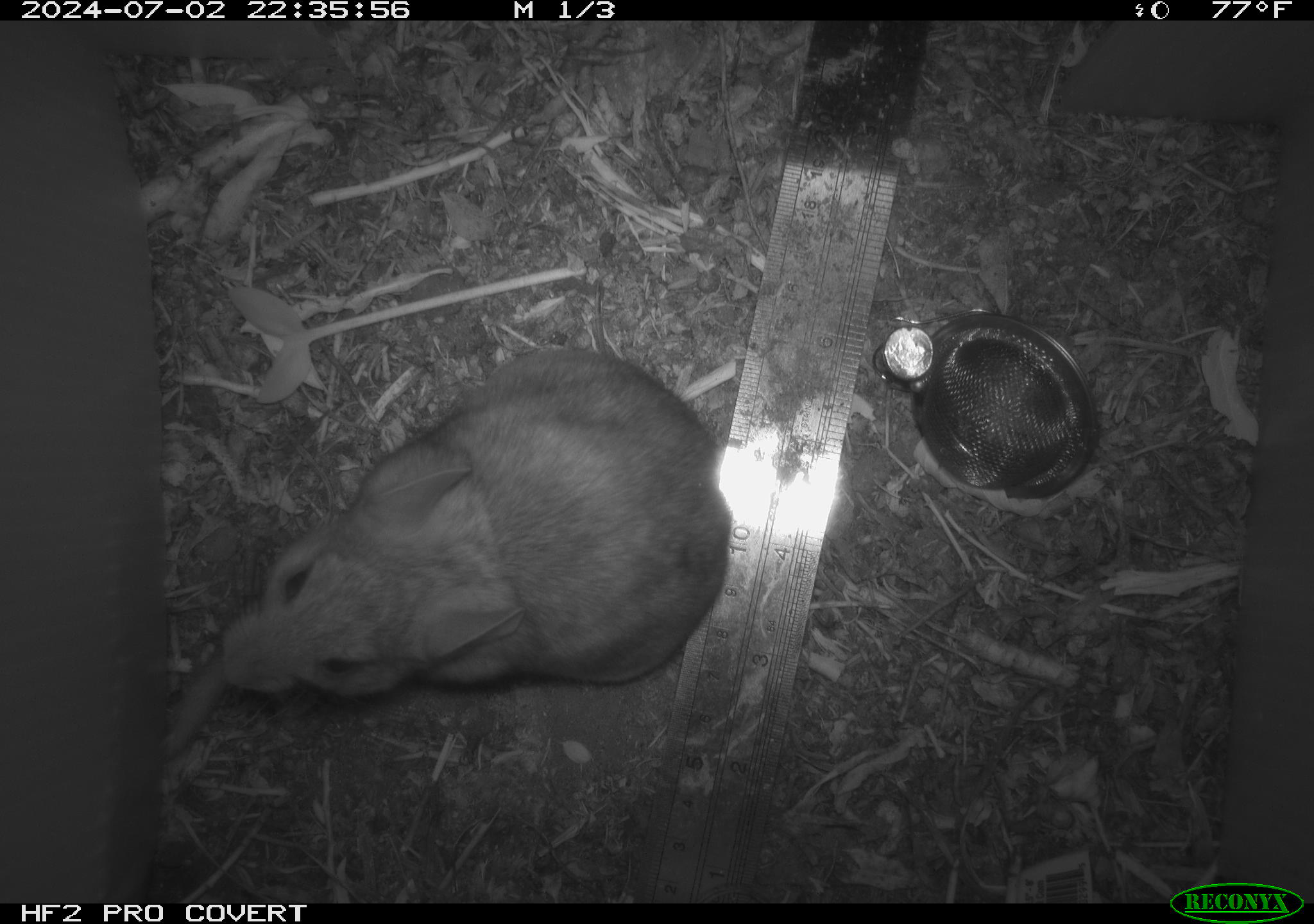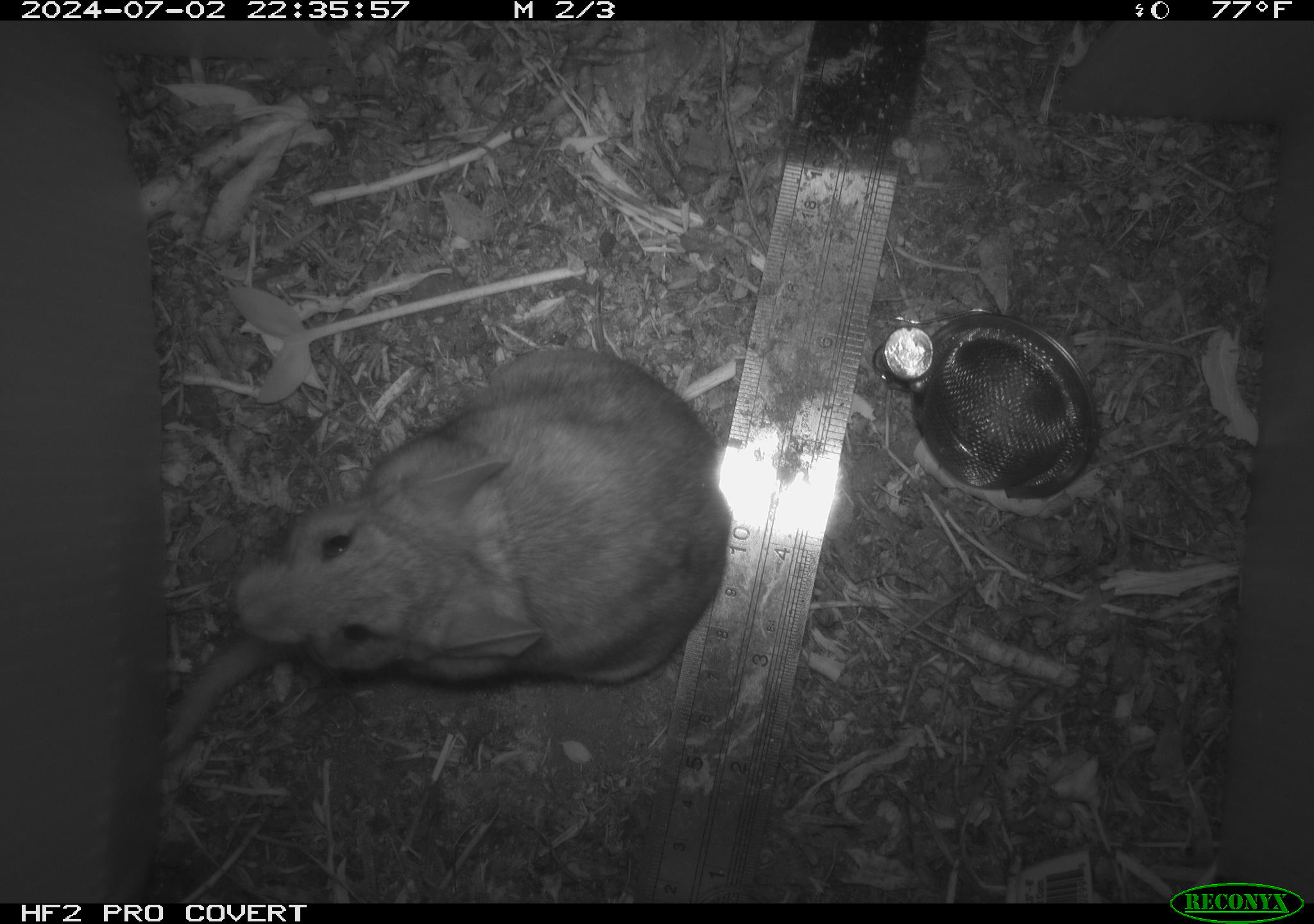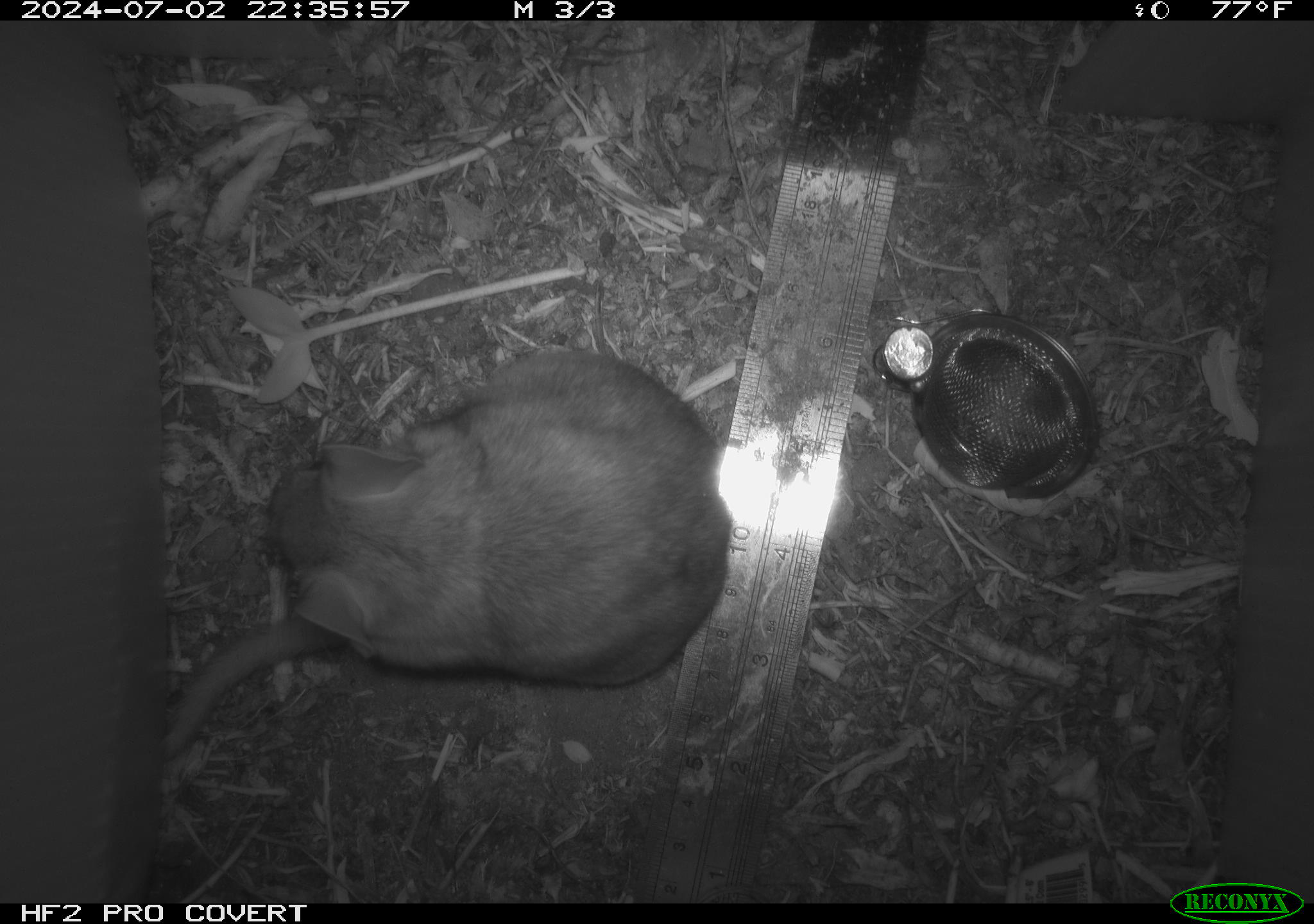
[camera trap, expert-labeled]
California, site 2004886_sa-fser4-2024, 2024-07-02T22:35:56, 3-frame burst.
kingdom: Animalia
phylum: Chordata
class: Mammalia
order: Rodentia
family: Sciuridae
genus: Neotamias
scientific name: Neotamias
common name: western chipmunks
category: neotamias species